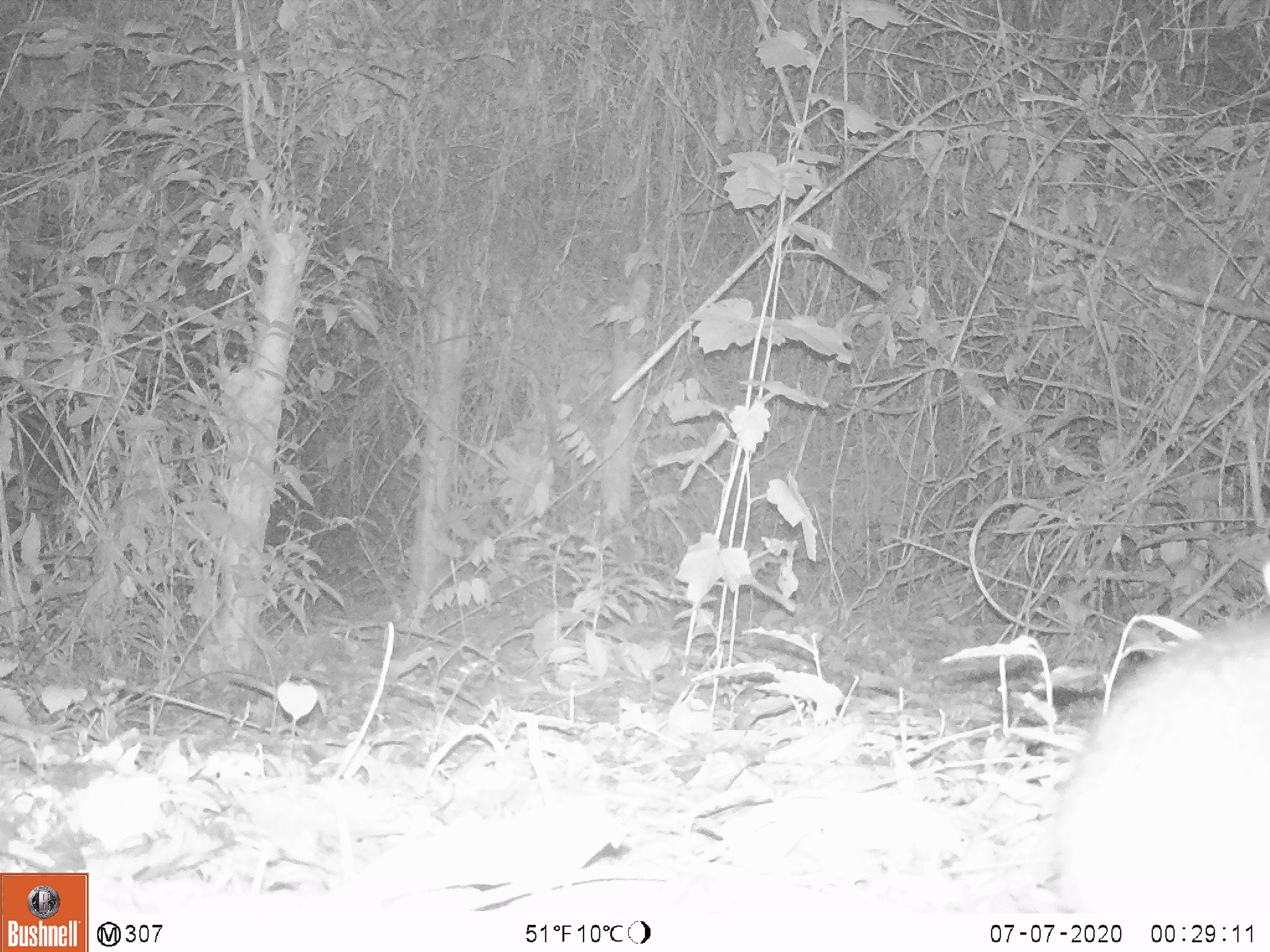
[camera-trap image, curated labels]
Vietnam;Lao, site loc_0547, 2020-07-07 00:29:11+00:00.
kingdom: Animalia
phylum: Chordata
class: Mammalia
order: Artiodactyla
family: Tragulidae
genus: Moschiola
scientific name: Moschiola meminna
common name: chevrotain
Chevrotain (Moschiola meminna). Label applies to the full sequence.